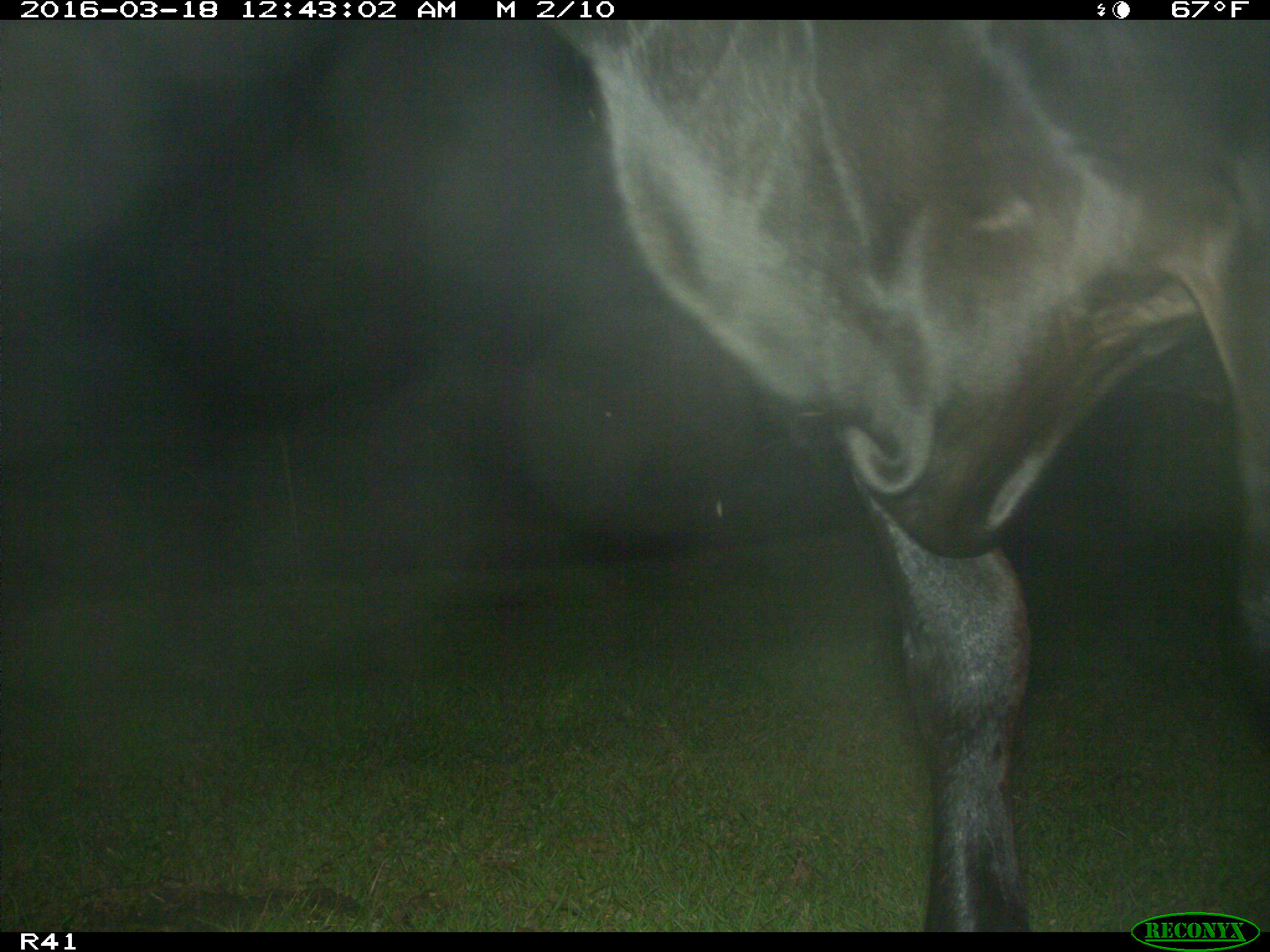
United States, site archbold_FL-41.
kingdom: Animalia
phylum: Chordata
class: Mammalia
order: Artiodactyla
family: Bovidae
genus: Bos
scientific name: Bos taurus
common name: domestic cow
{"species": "Bos taurus (domestic cow)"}